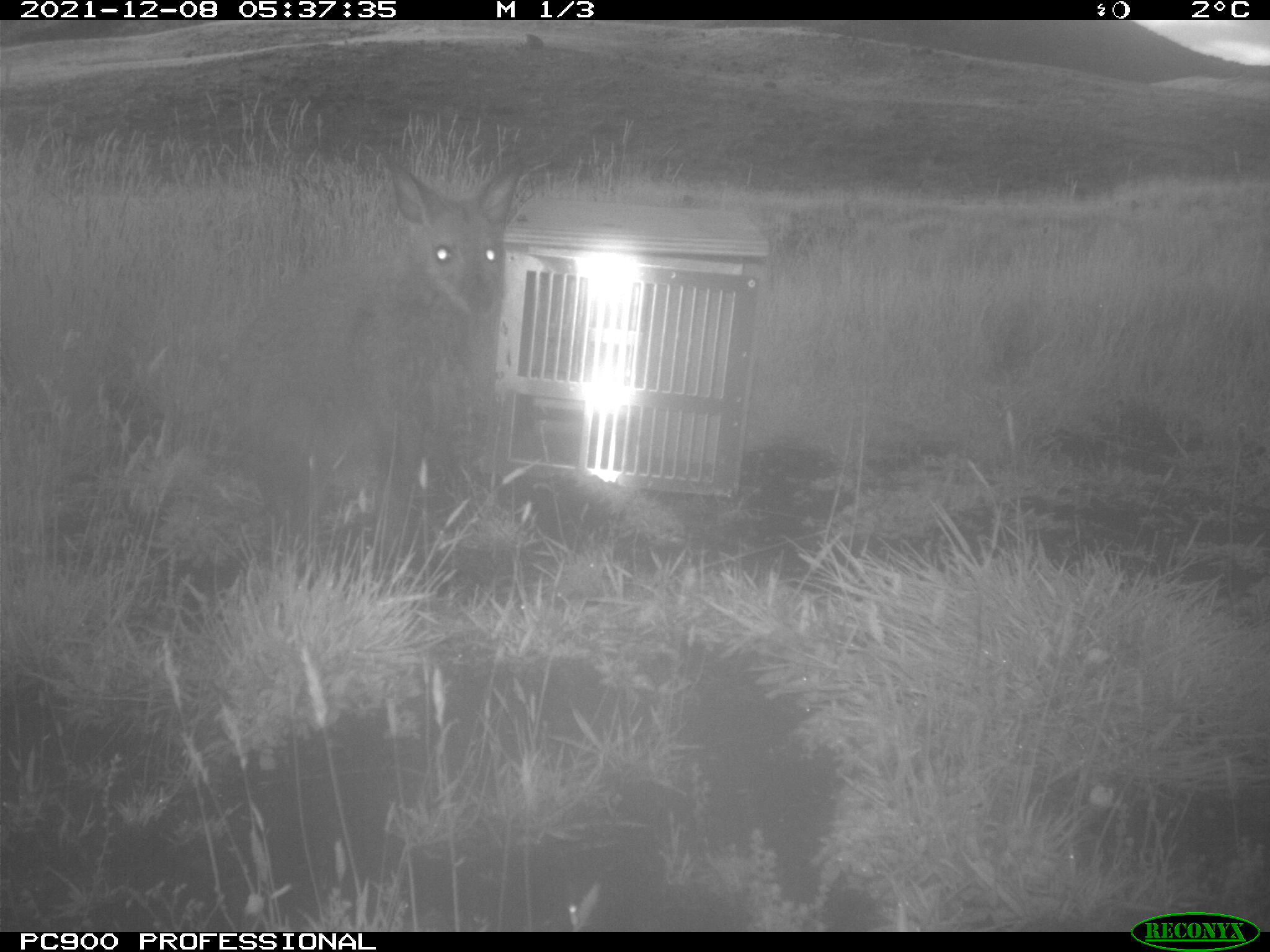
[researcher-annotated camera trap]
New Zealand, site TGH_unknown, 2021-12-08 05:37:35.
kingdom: Animalia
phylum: Chordata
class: Mammalia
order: Diprotodontia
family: Macropodidae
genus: Notamacropus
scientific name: Notamacropus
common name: wallaby